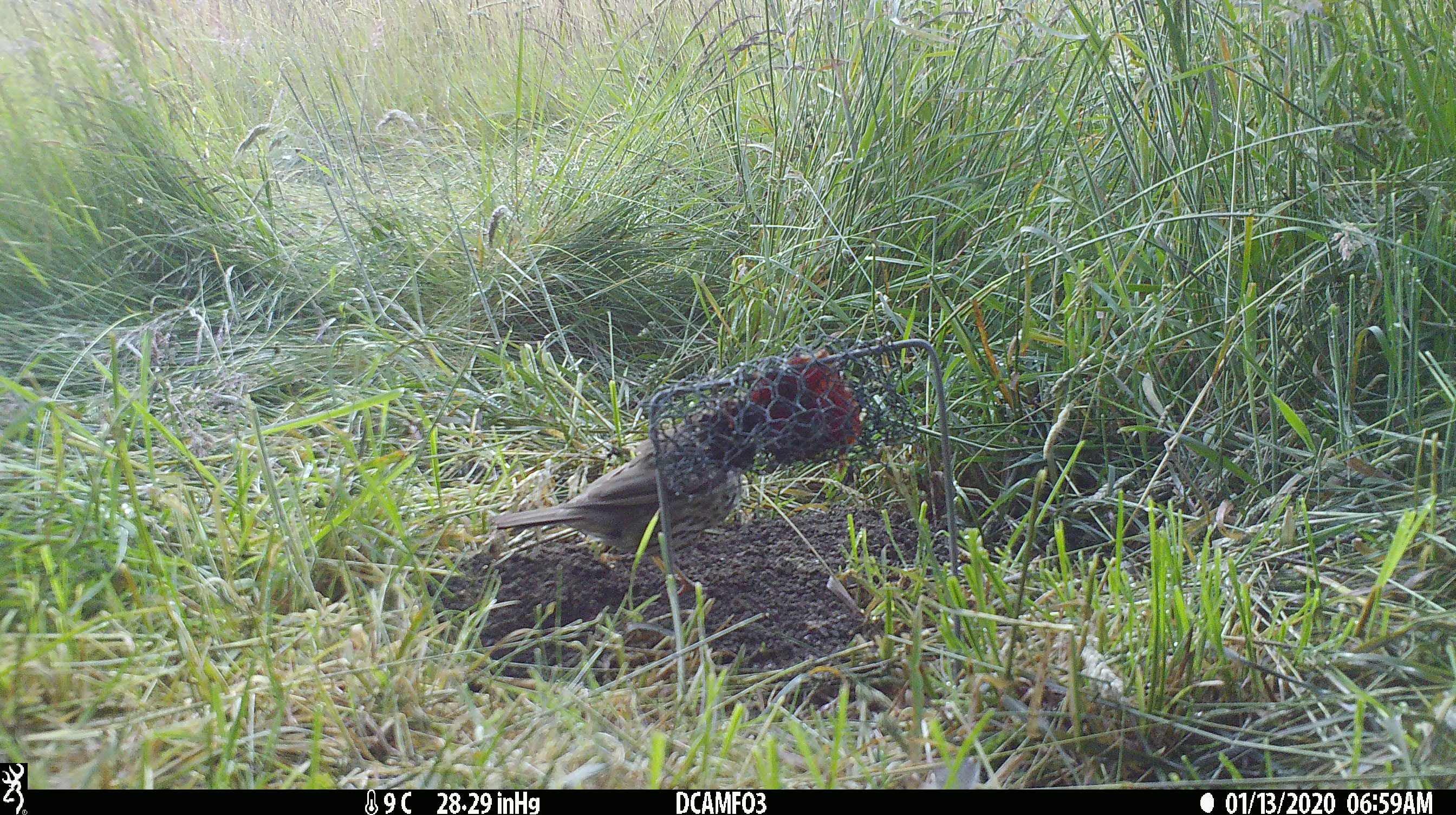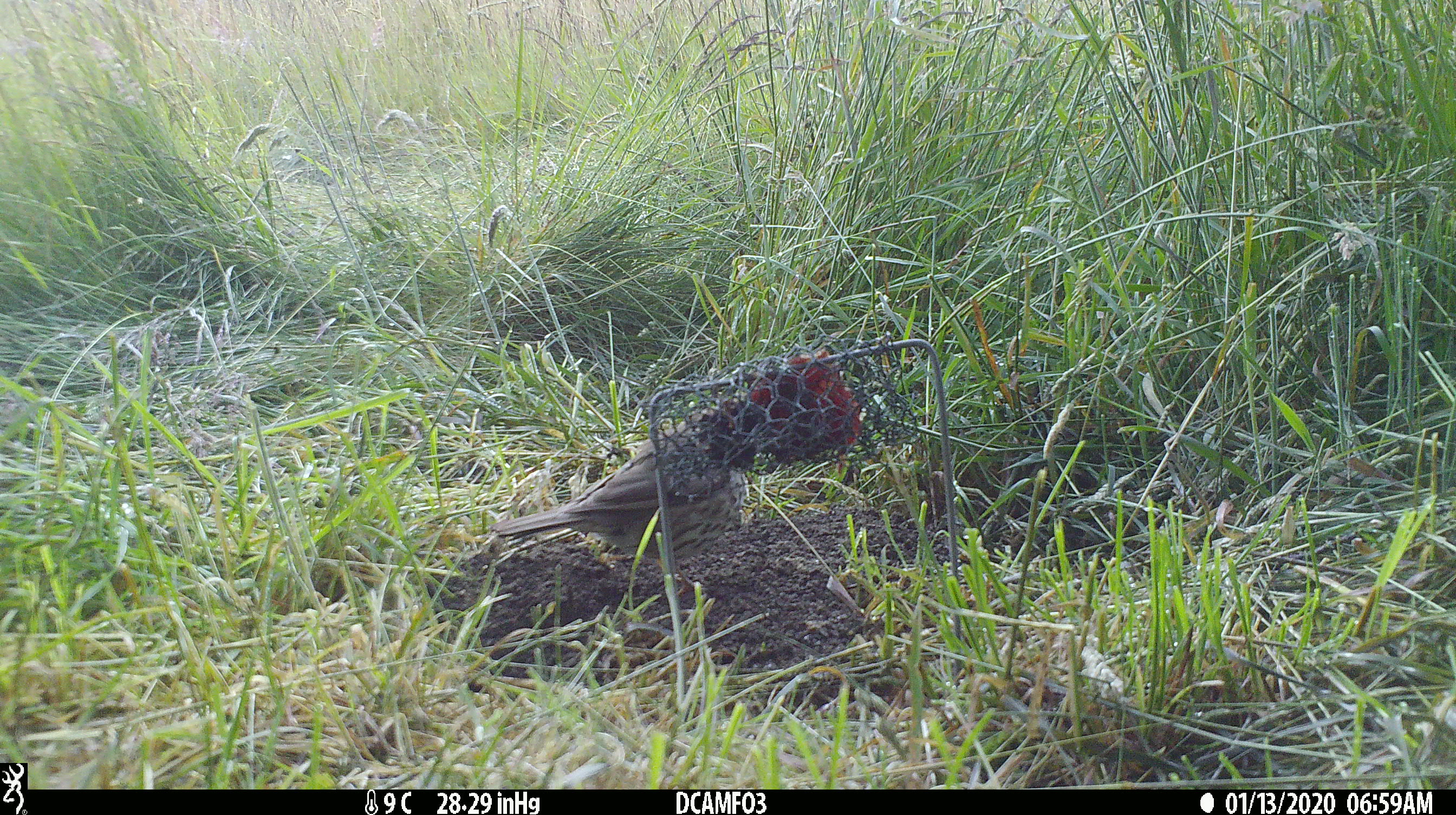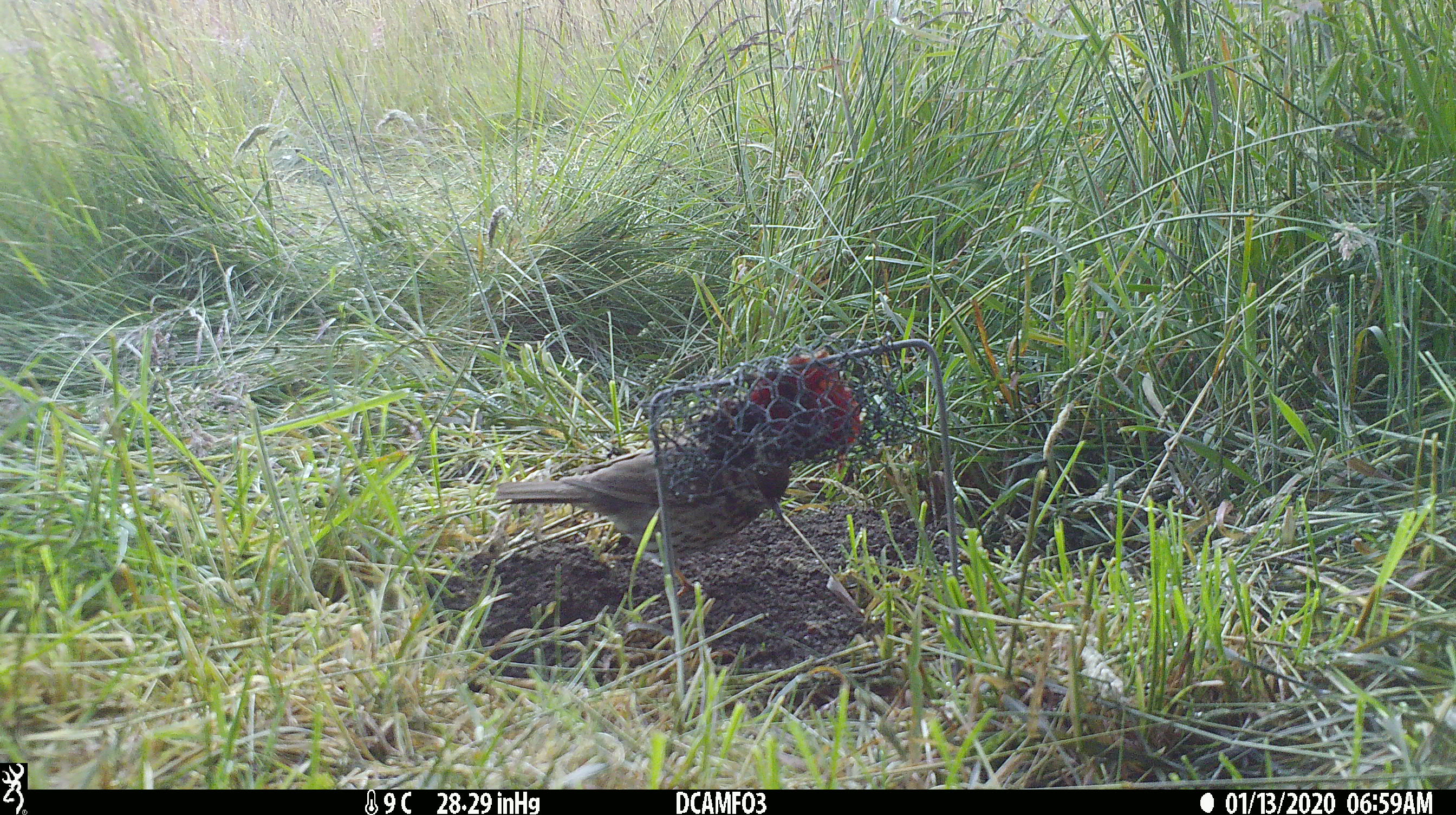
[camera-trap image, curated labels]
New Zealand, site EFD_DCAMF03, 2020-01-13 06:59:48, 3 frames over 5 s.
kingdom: Animalia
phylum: Chordata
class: Aves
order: Passeriformes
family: Turdidae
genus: Turdus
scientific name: Turdus philomelos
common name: song thrush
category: thrush